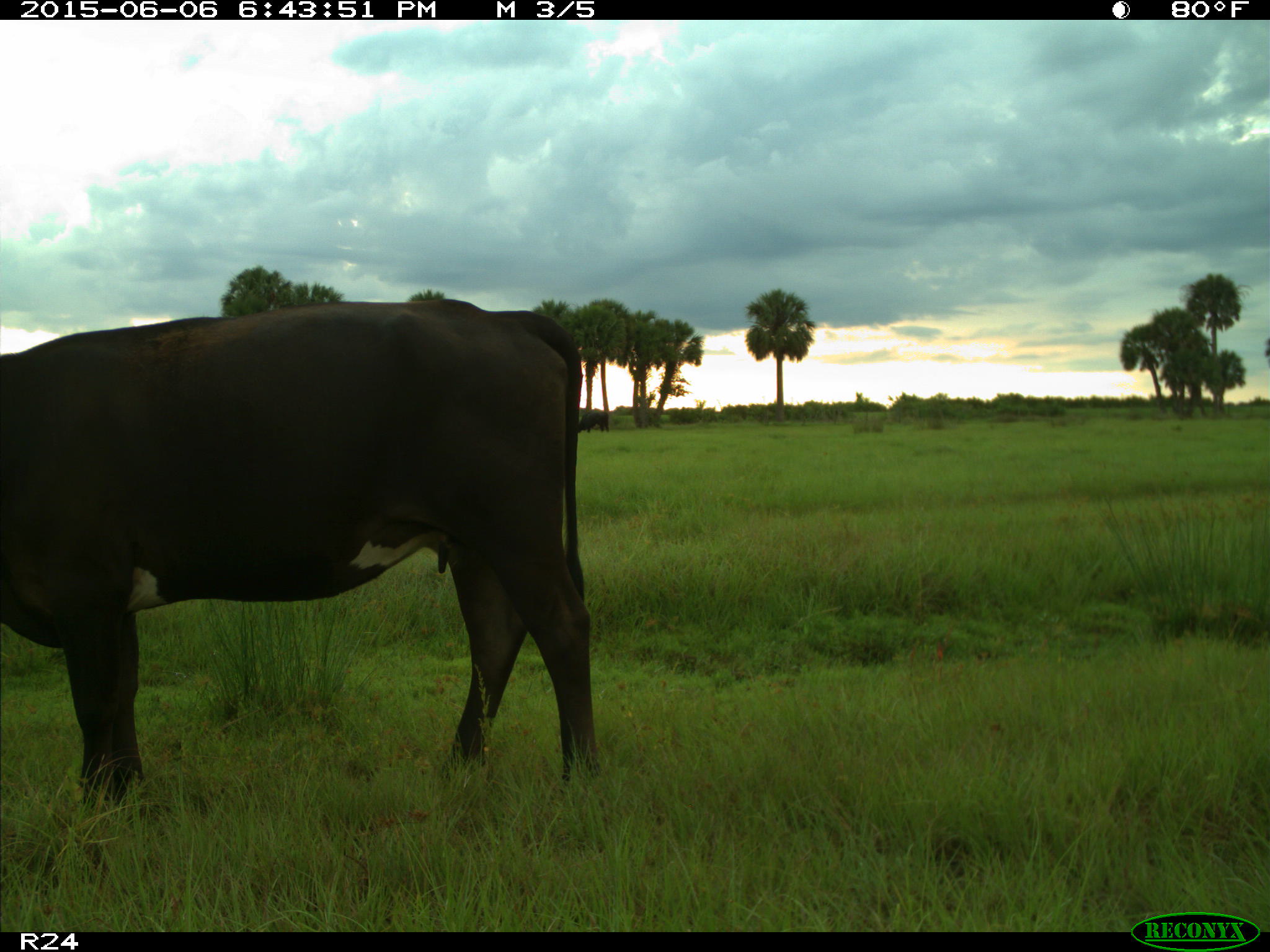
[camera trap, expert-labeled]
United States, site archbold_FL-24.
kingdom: Animalia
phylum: Chordata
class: Mammalia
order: Artiodactyla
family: Bovidae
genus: Bos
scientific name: Bos taurus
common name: domestic cow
Bos taurus (domestic cow).